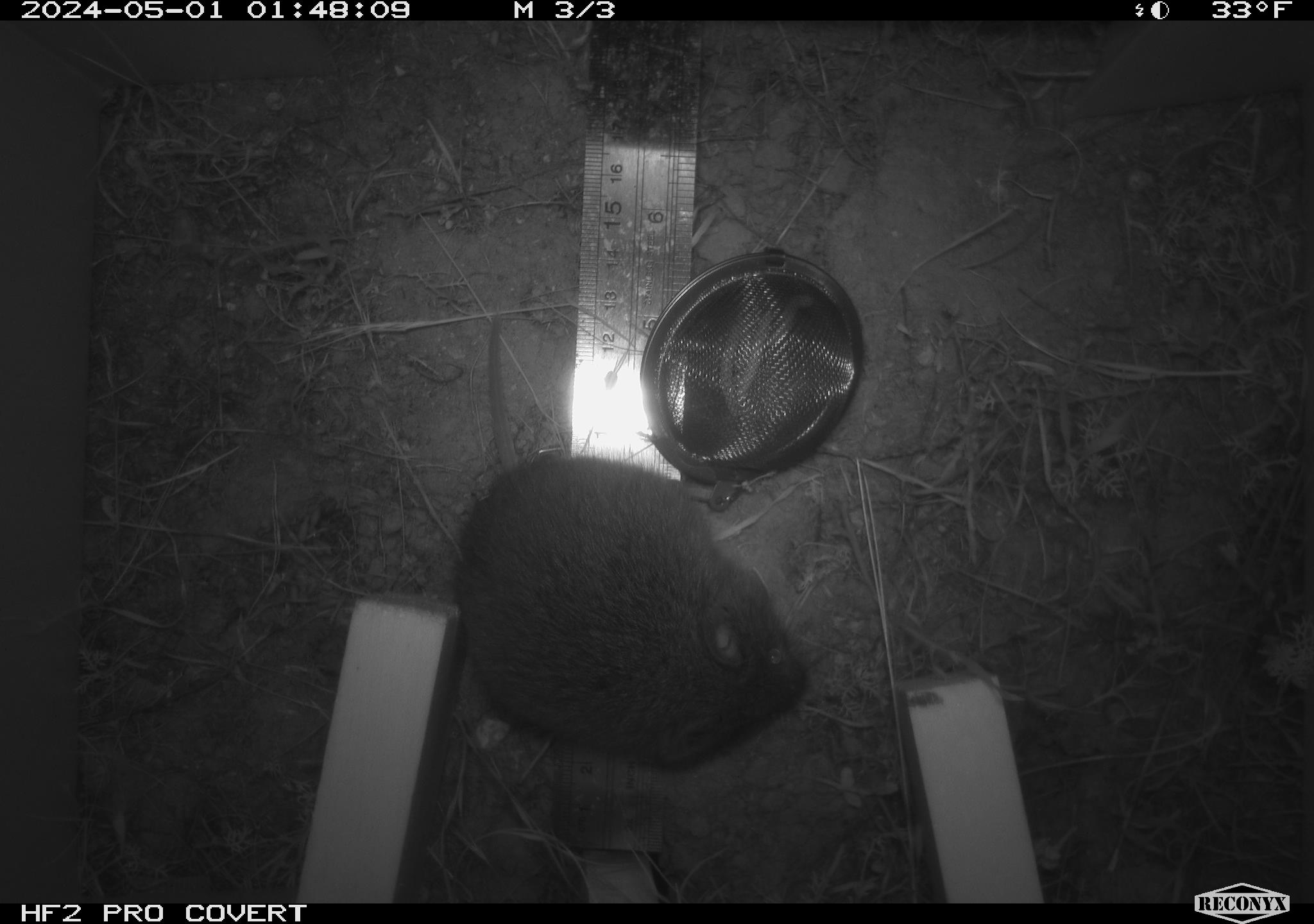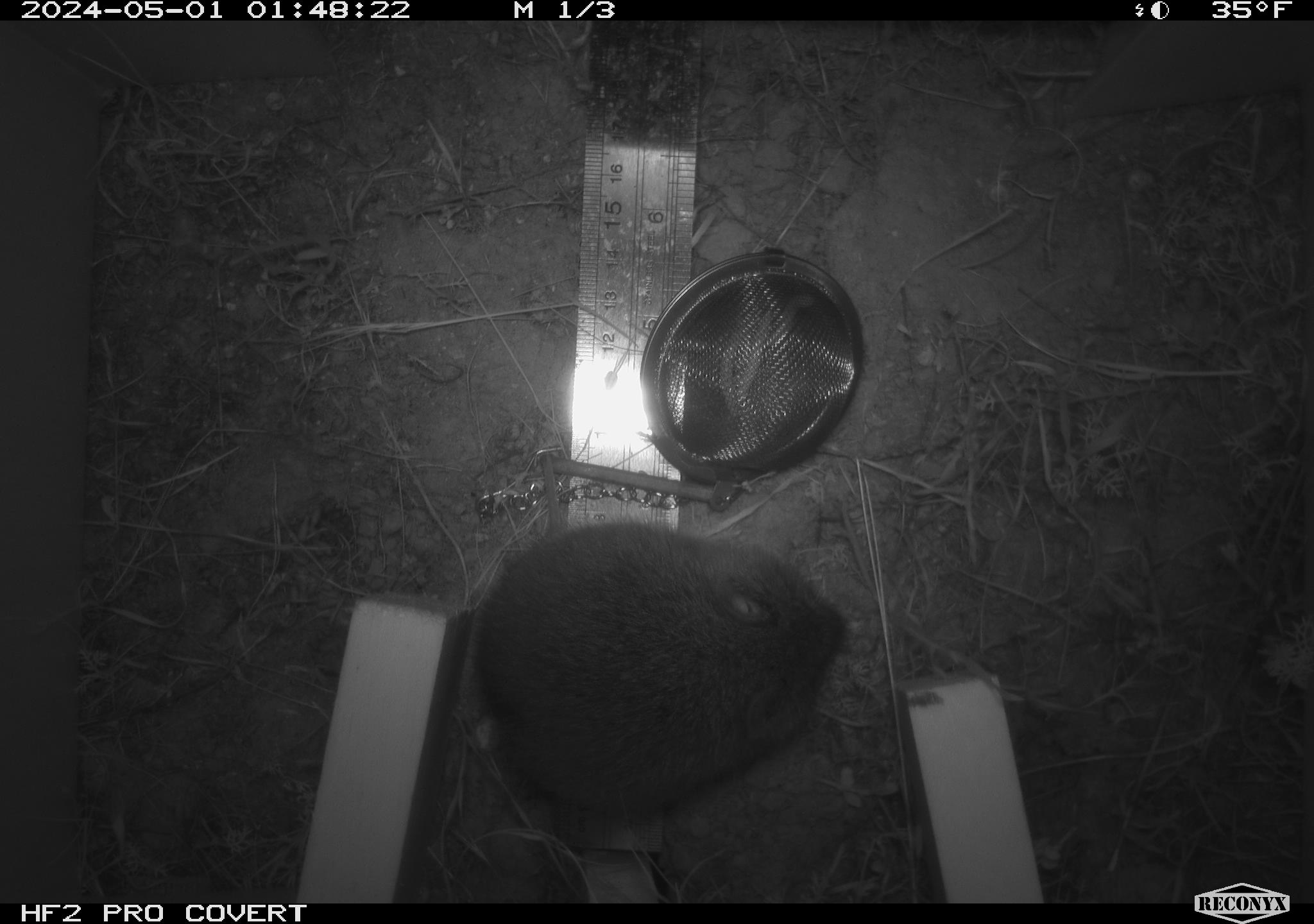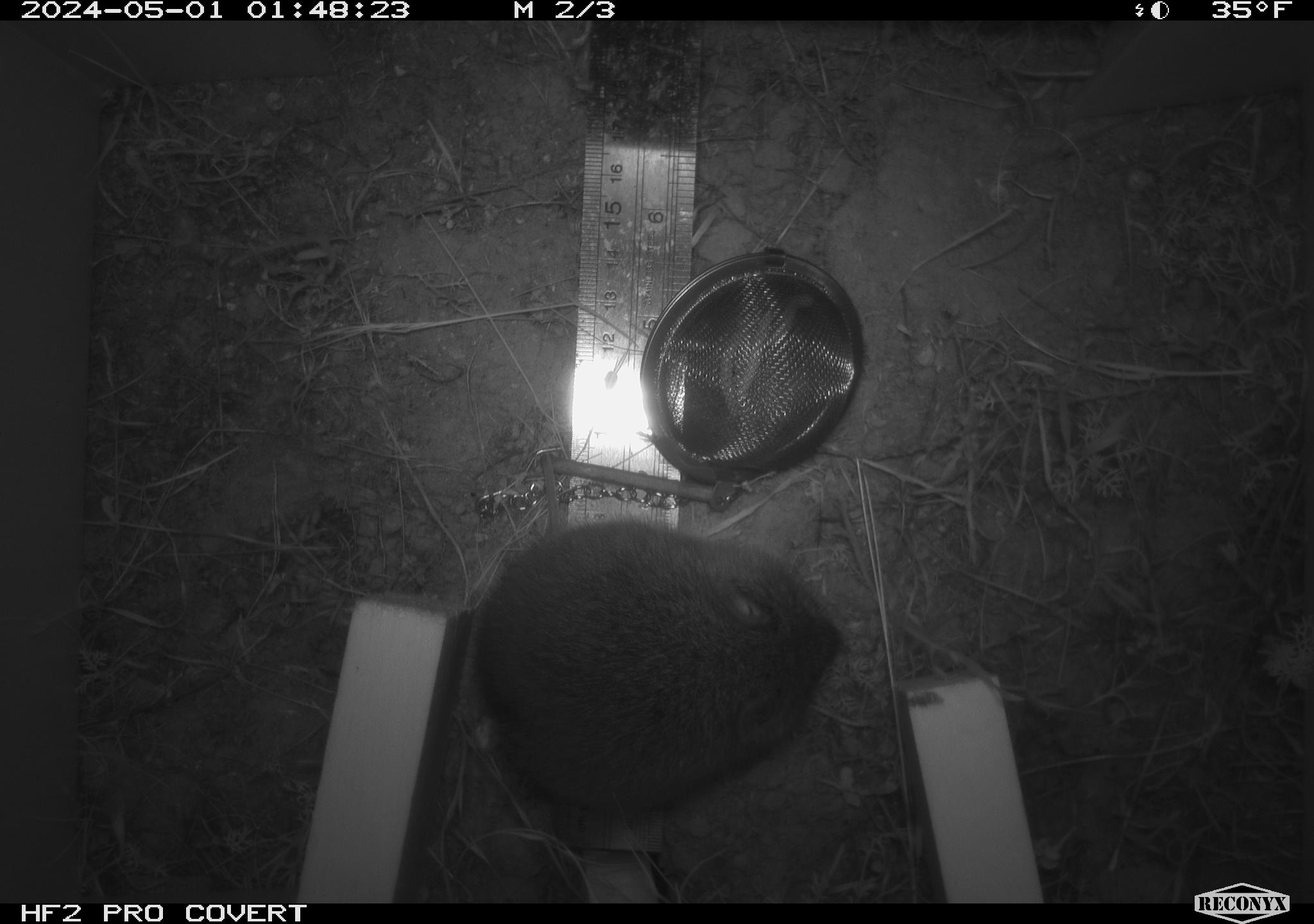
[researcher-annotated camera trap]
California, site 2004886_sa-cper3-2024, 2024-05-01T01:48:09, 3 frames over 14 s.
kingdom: Animalia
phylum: Chordata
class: Mammalia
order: Rodentia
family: Cricetidae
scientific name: Arvicolinae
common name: voles, lemmings, and muskrats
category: arvicolinae subfamily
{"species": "arvicolinae subfamily (voles, lemmings, and muskrats) (Arvicolinae)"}